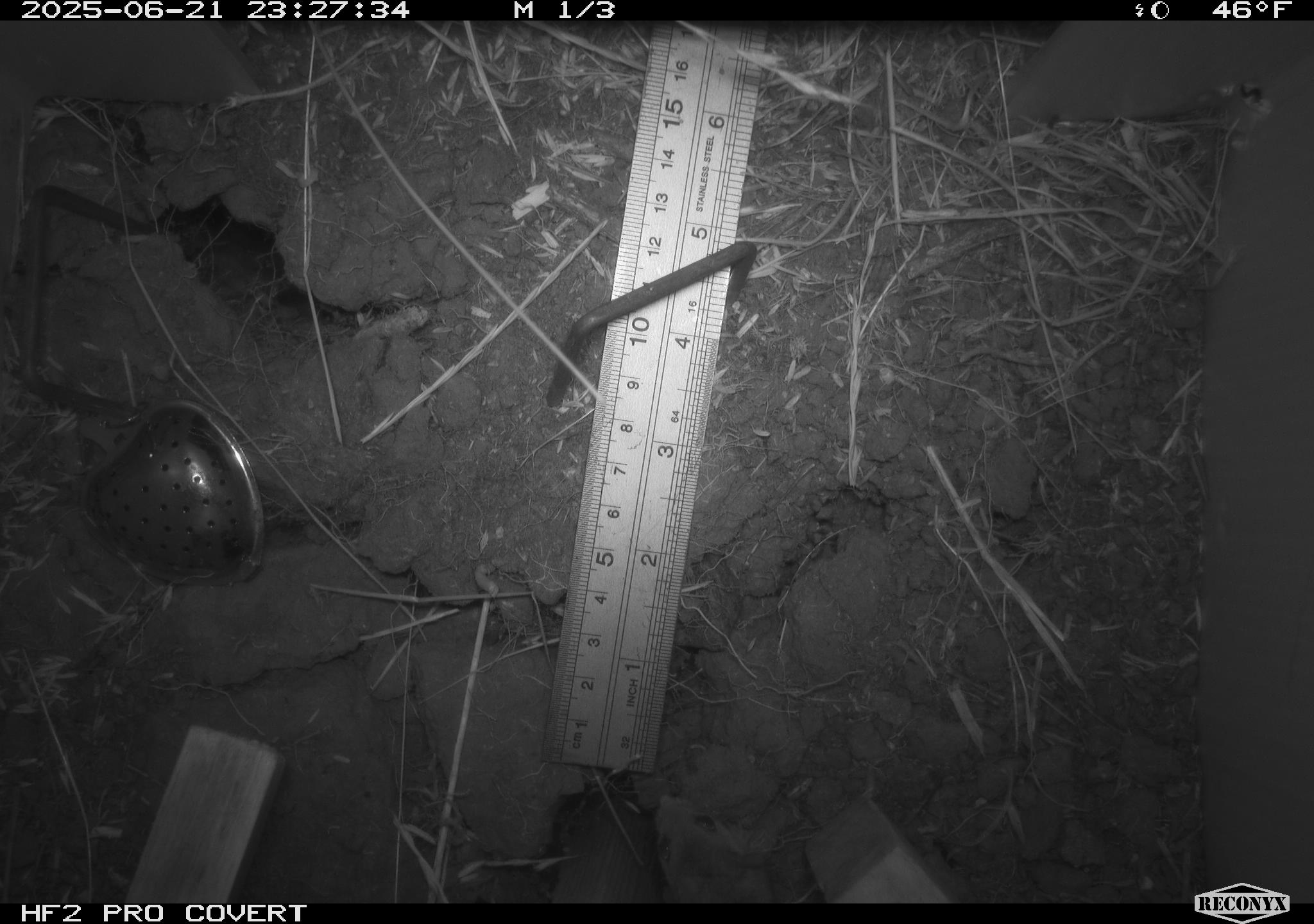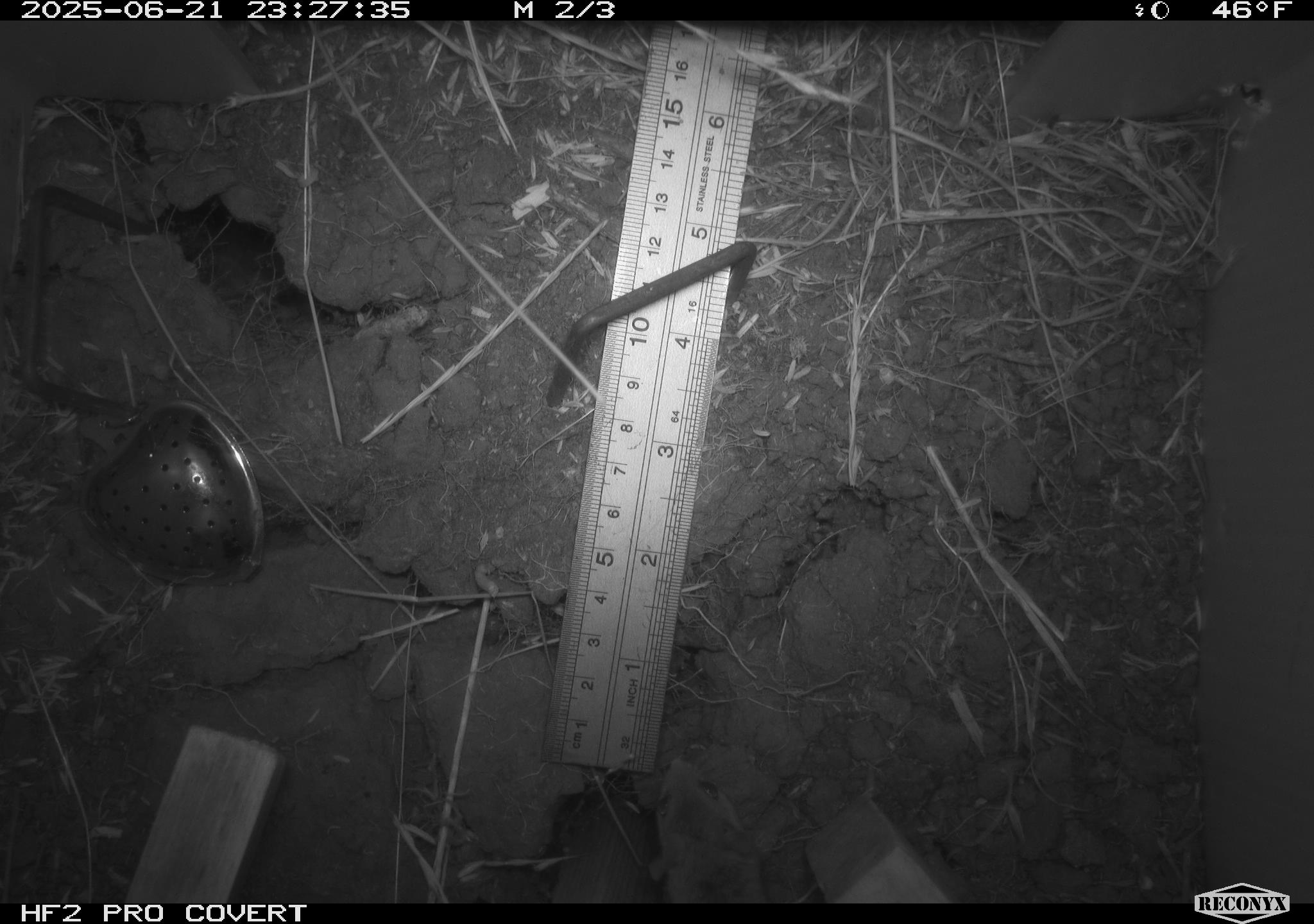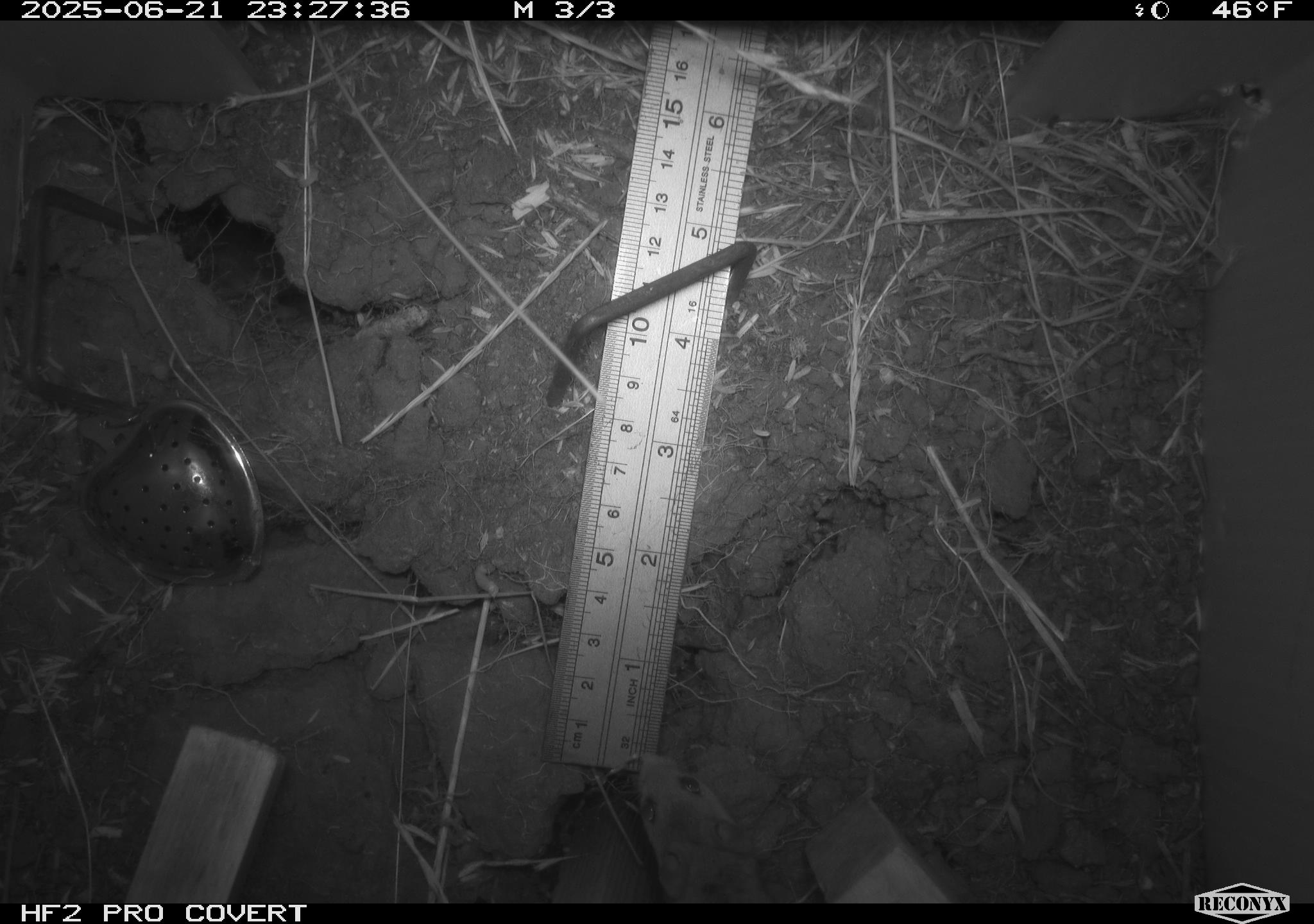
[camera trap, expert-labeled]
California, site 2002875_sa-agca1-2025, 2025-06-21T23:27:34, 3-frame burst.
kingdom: Animalia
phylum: Chordata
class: Mammalia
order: Rodentia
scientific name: Rodentia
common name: mouse species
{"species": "mouse species (Rodentia)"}